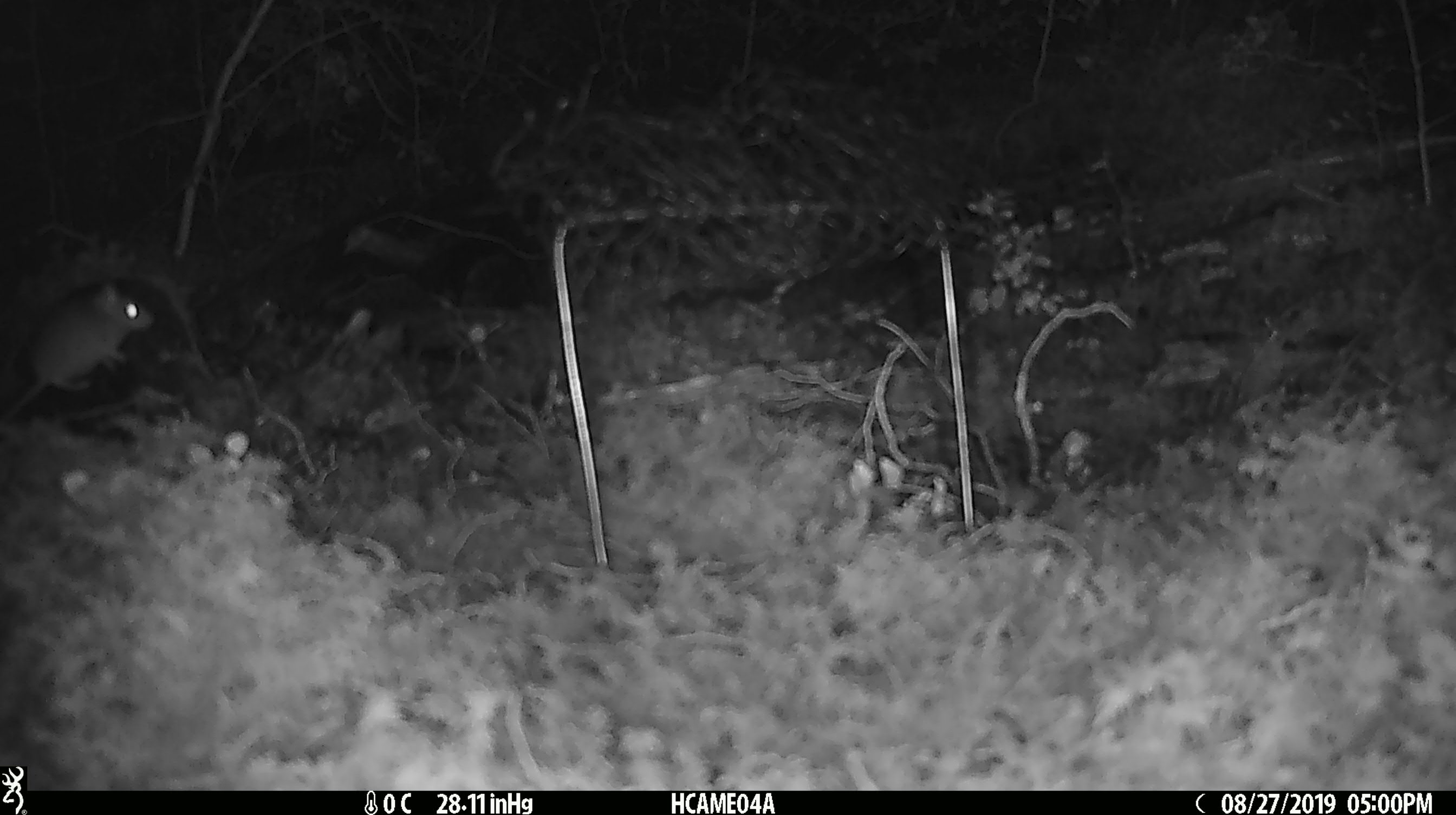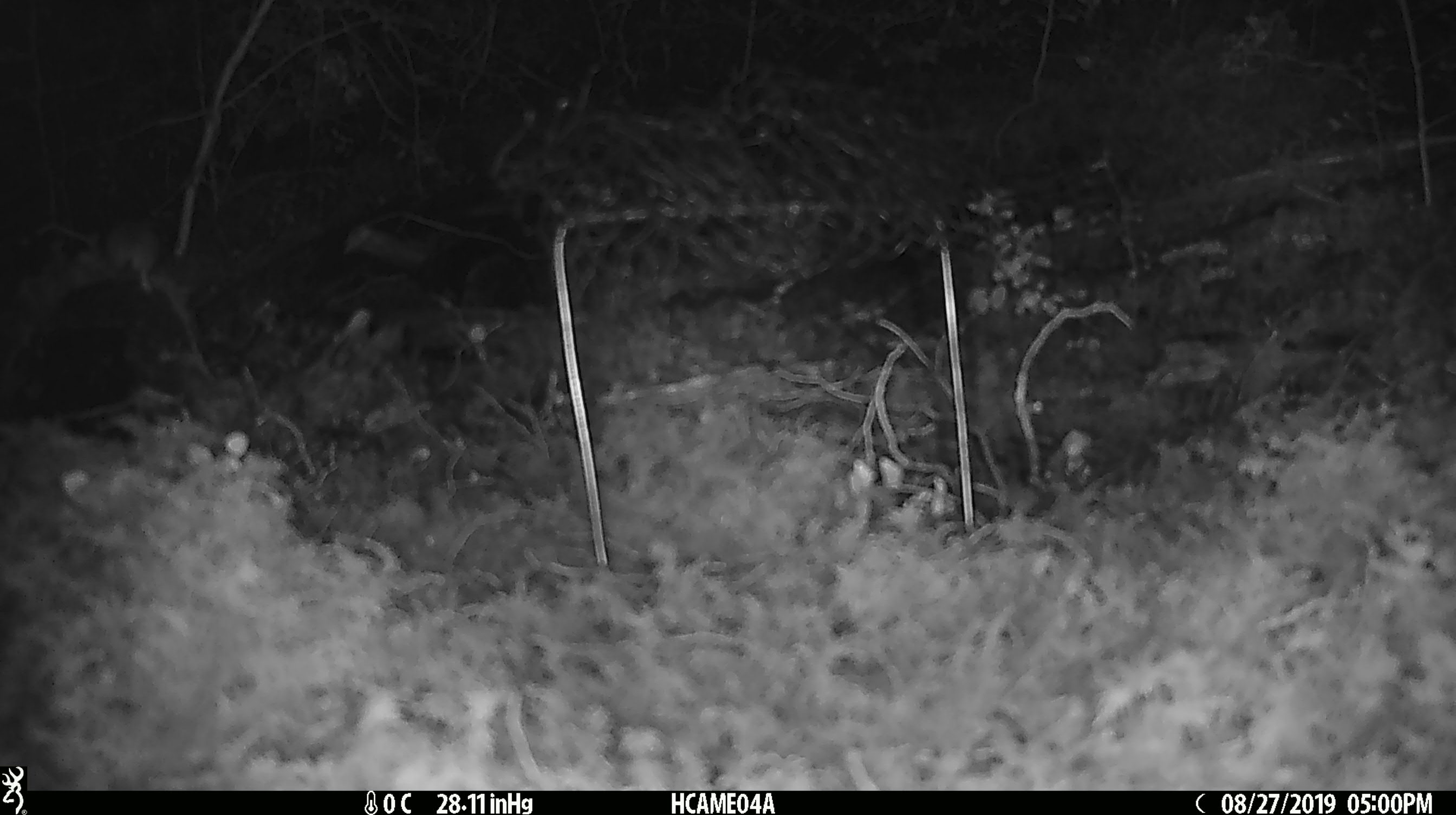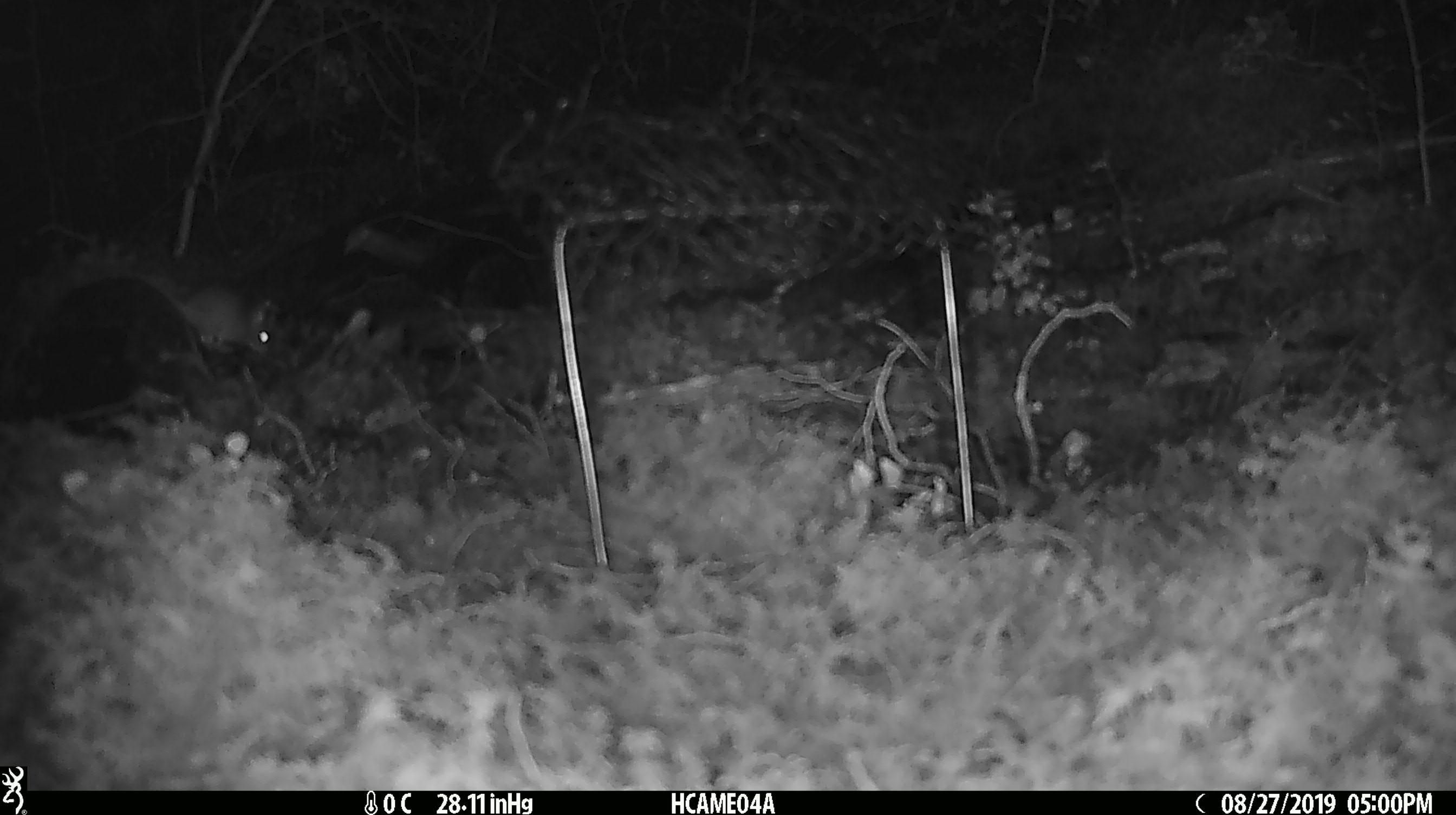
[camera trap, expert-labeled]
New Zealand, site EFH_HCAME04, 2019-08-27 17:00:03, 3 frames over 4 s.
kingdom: Animalia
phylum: Chordata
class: Mammalia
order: Rodentia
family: Muridae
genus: Mus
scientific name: Mus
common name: mouse